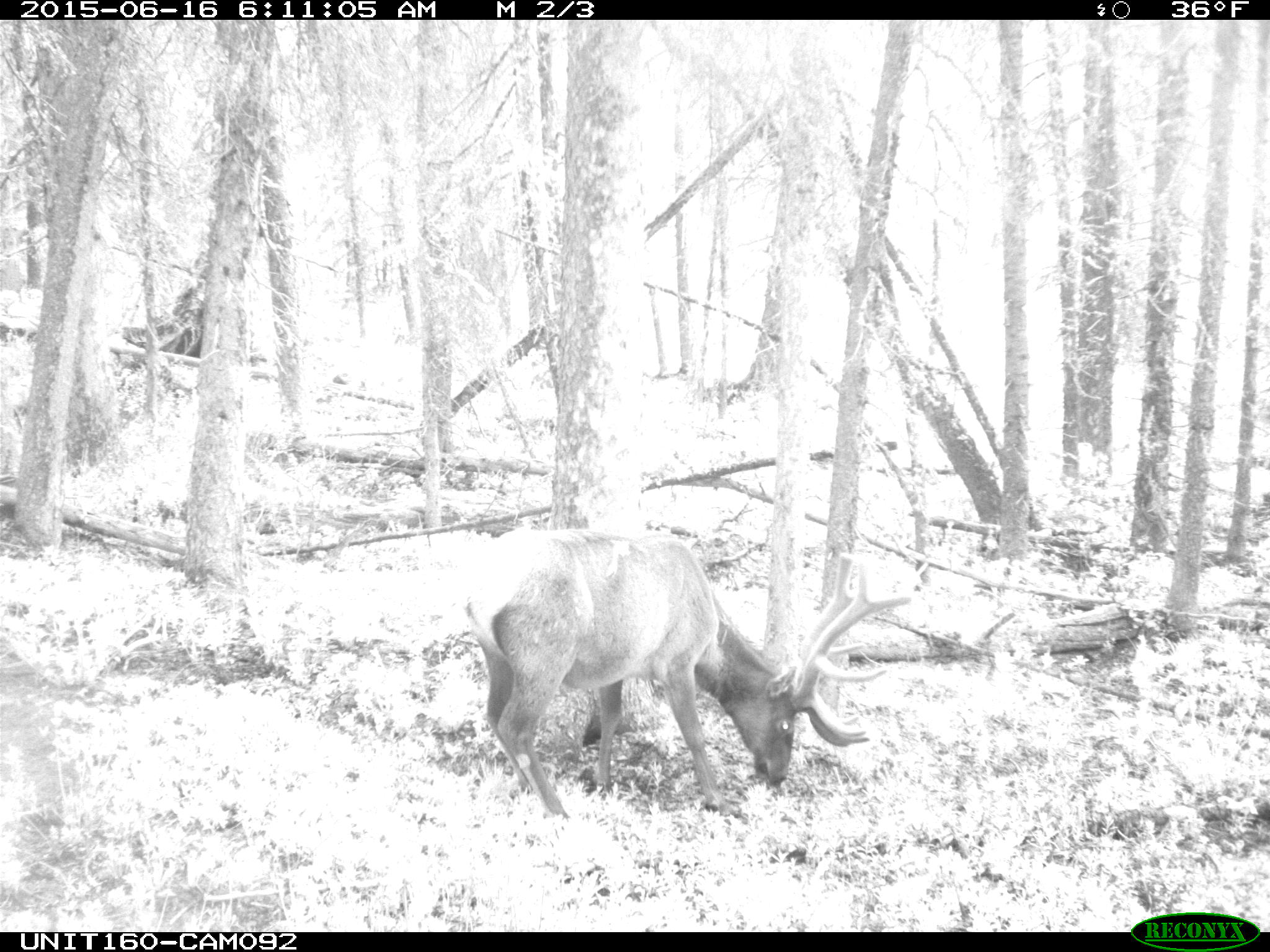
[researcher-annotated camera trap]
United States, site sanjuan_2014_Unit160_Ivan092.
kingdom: Animalia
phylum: Chordata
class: Mammalia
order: Artiodactyla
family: Cervidae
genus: Cervus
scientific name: Cervus elaphus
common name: red deer